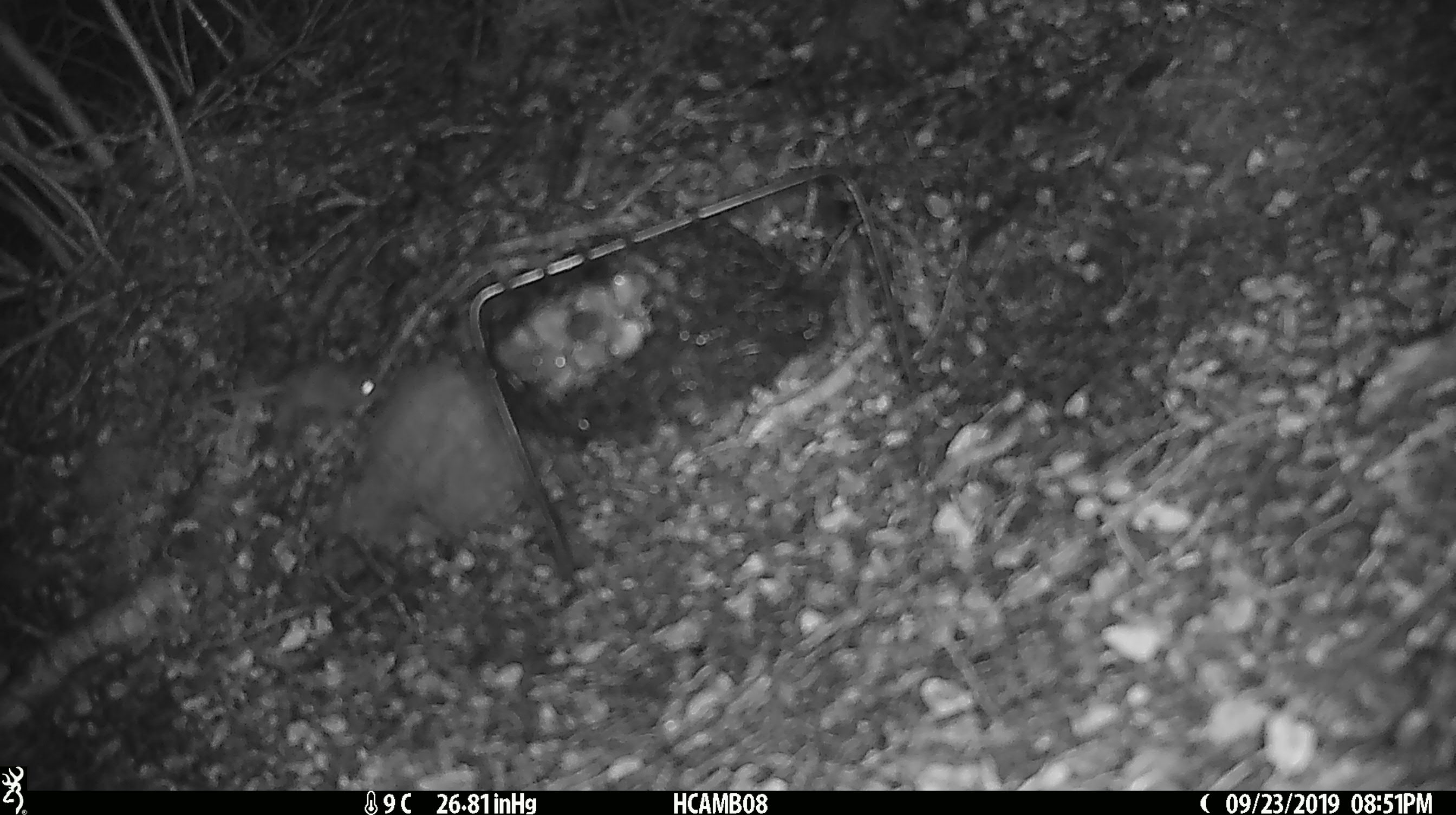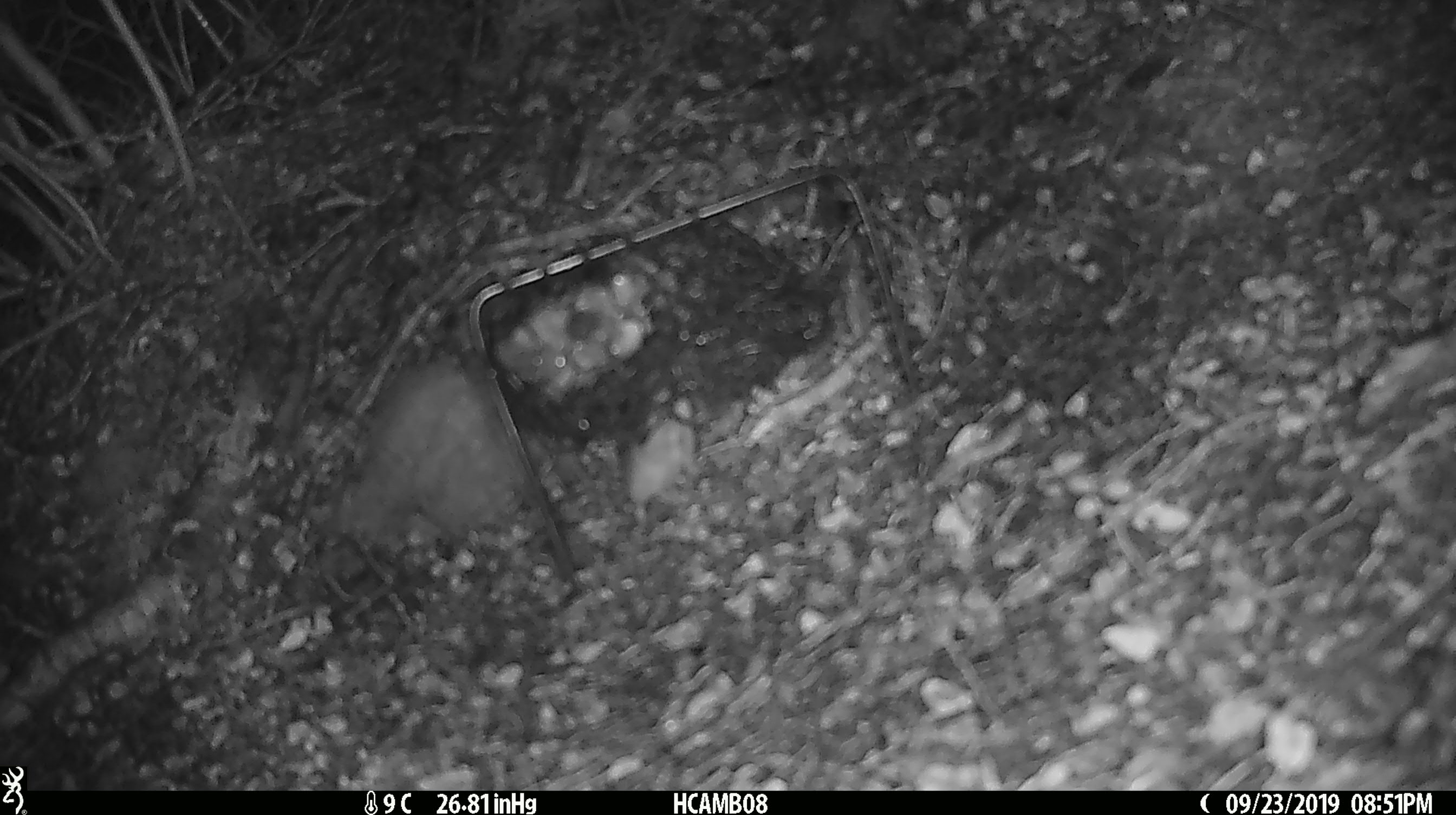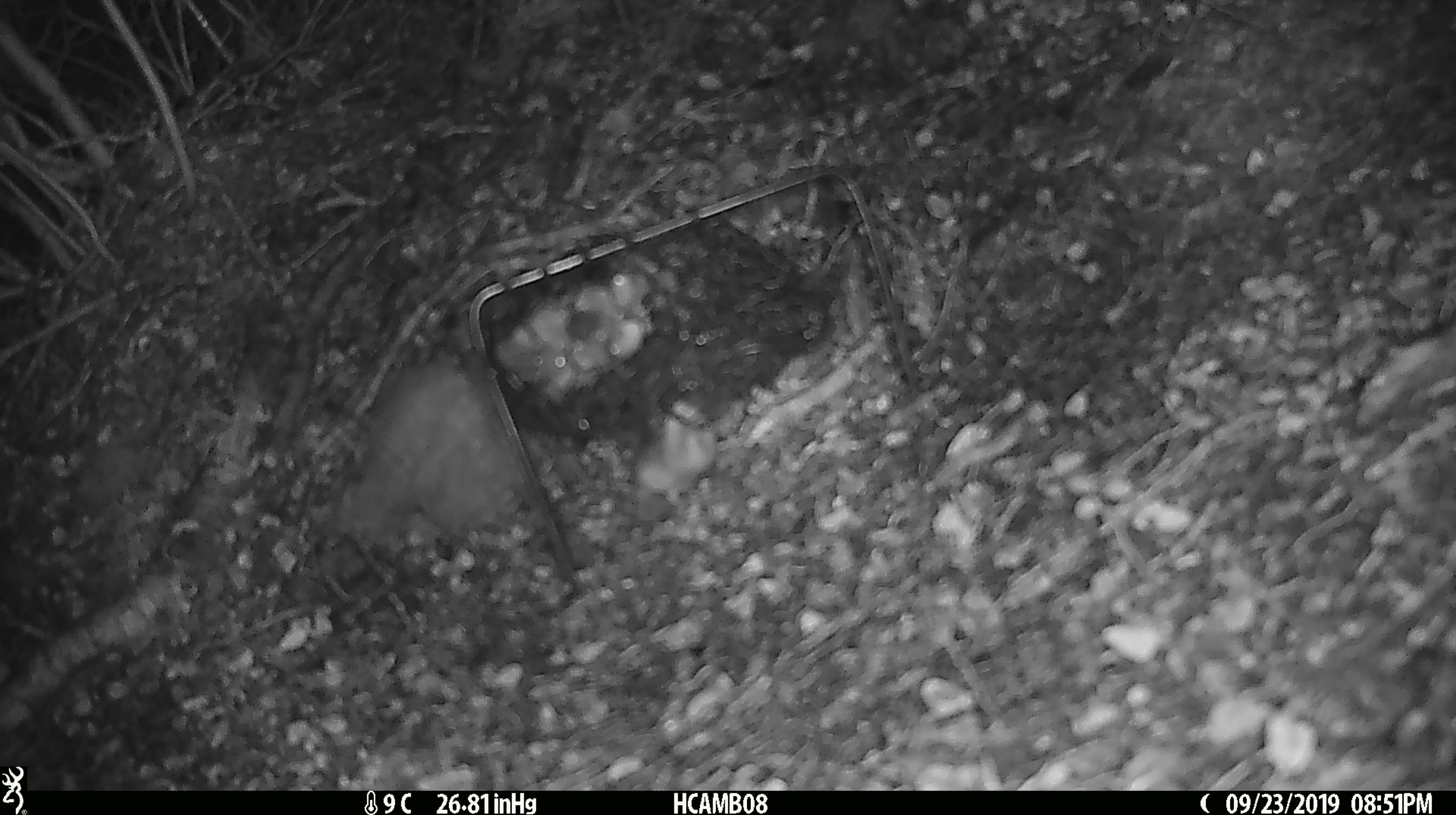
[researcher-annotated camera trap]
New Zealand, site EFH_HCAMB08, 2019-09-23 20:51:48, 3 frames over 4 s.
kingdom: Animalia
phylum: Chordata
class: Mammalia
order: Rodentia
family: Muridae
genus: Mus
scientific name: Mus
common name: mouse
Mouse (Mus).